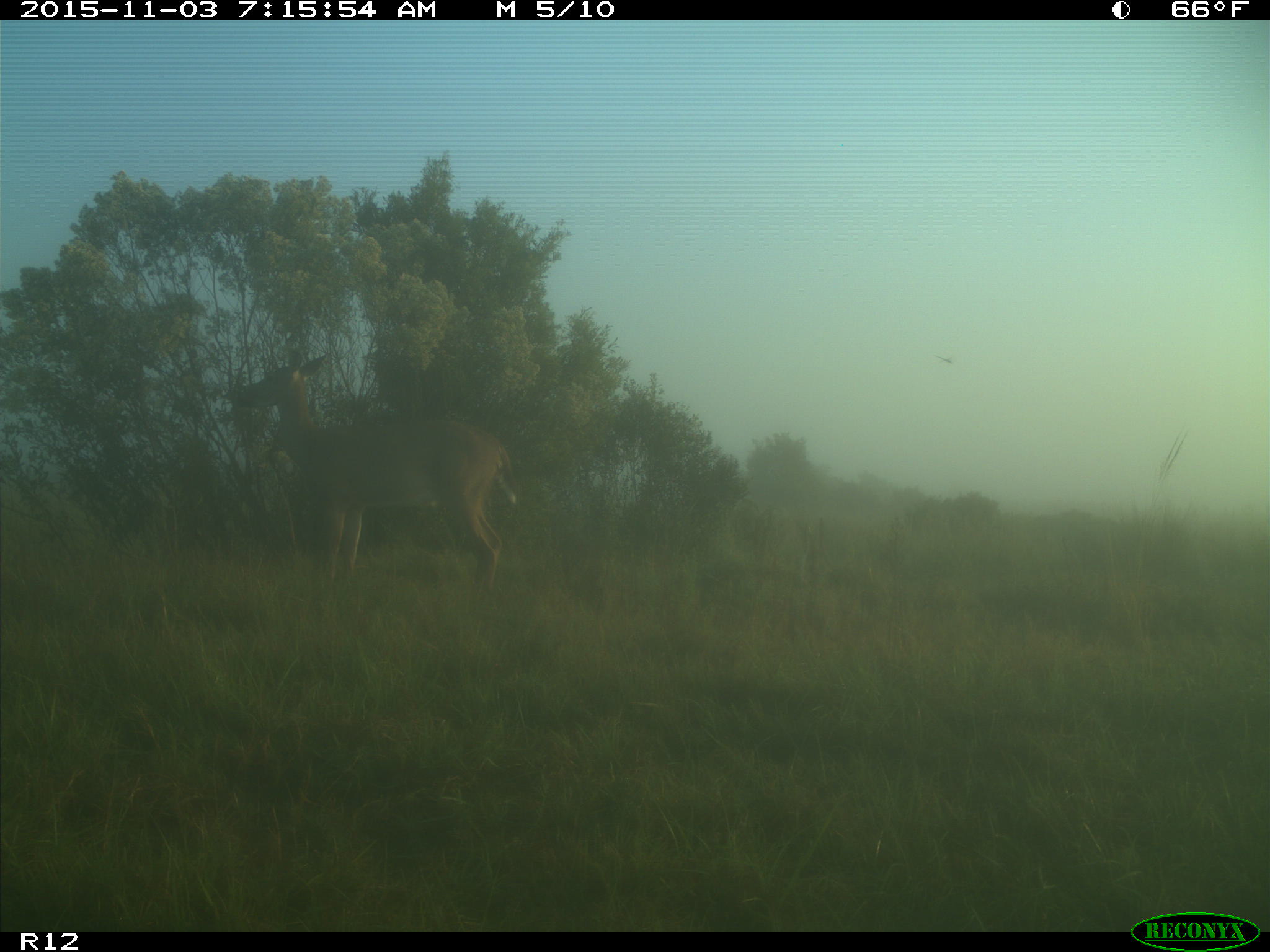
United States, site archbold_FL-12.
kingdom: Animalia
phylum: Chordata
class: Mammalia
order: Artiodactyla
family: Cervidae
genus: Odocoileus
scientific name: Odocoileus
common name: deer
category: unidentified deer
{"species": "unidentified deer (deer) (Odocoileus)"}